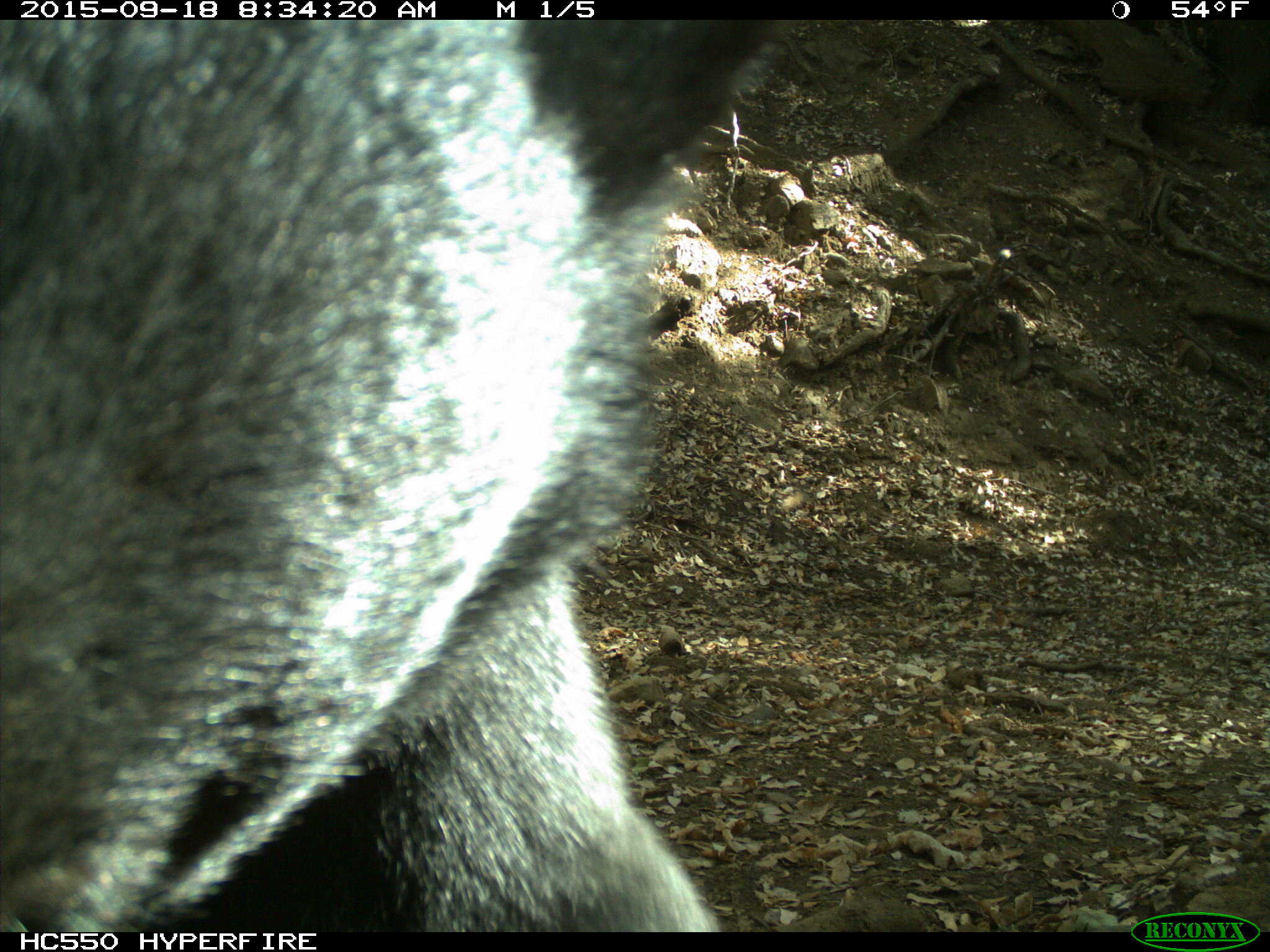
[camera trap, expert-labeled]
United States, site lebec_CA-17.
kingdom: Animalia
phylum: Chordata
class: Mammalia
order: Carnivora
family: Ursidae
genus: Ursus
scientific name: Ursus americanus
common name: american black bear